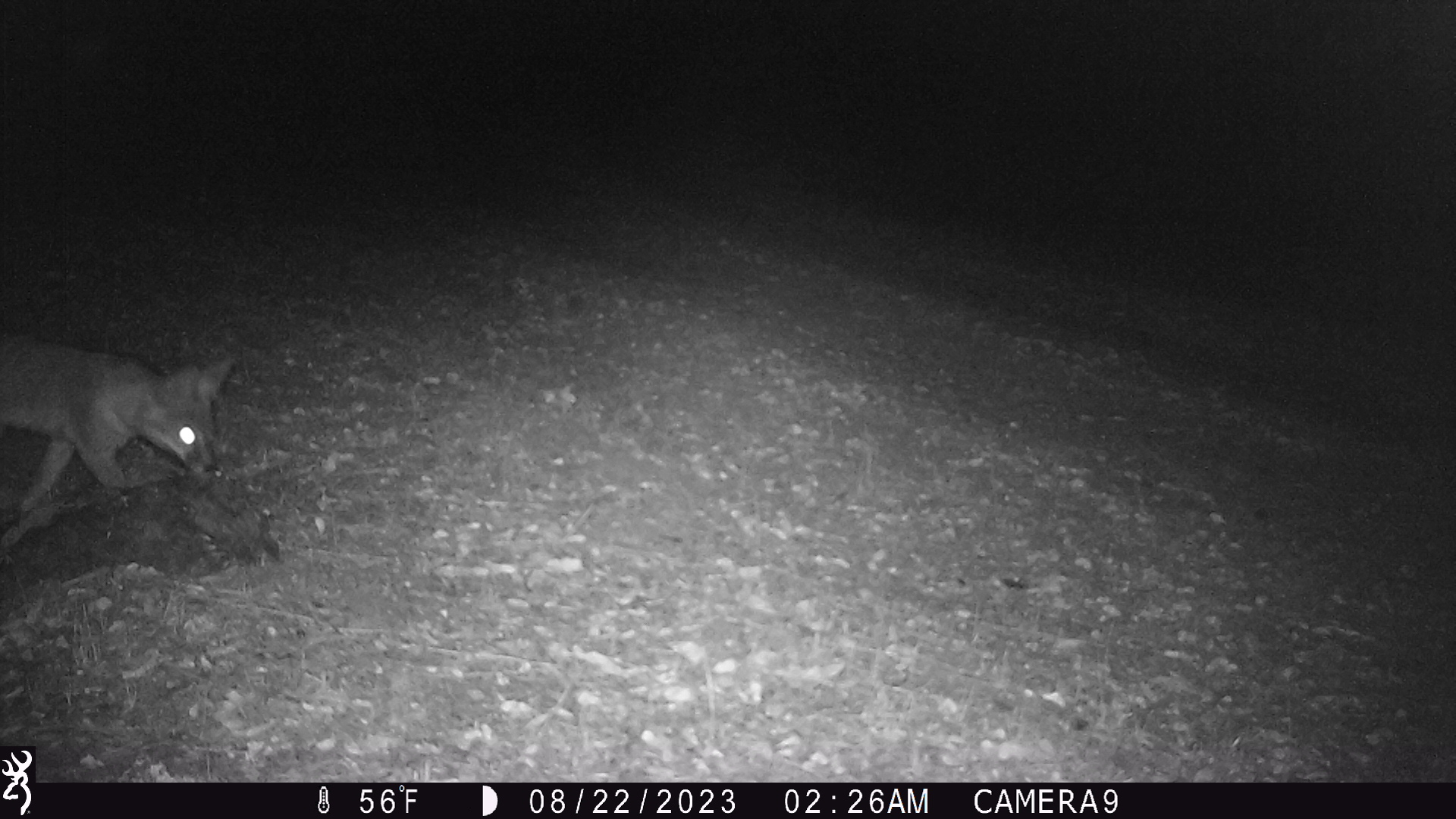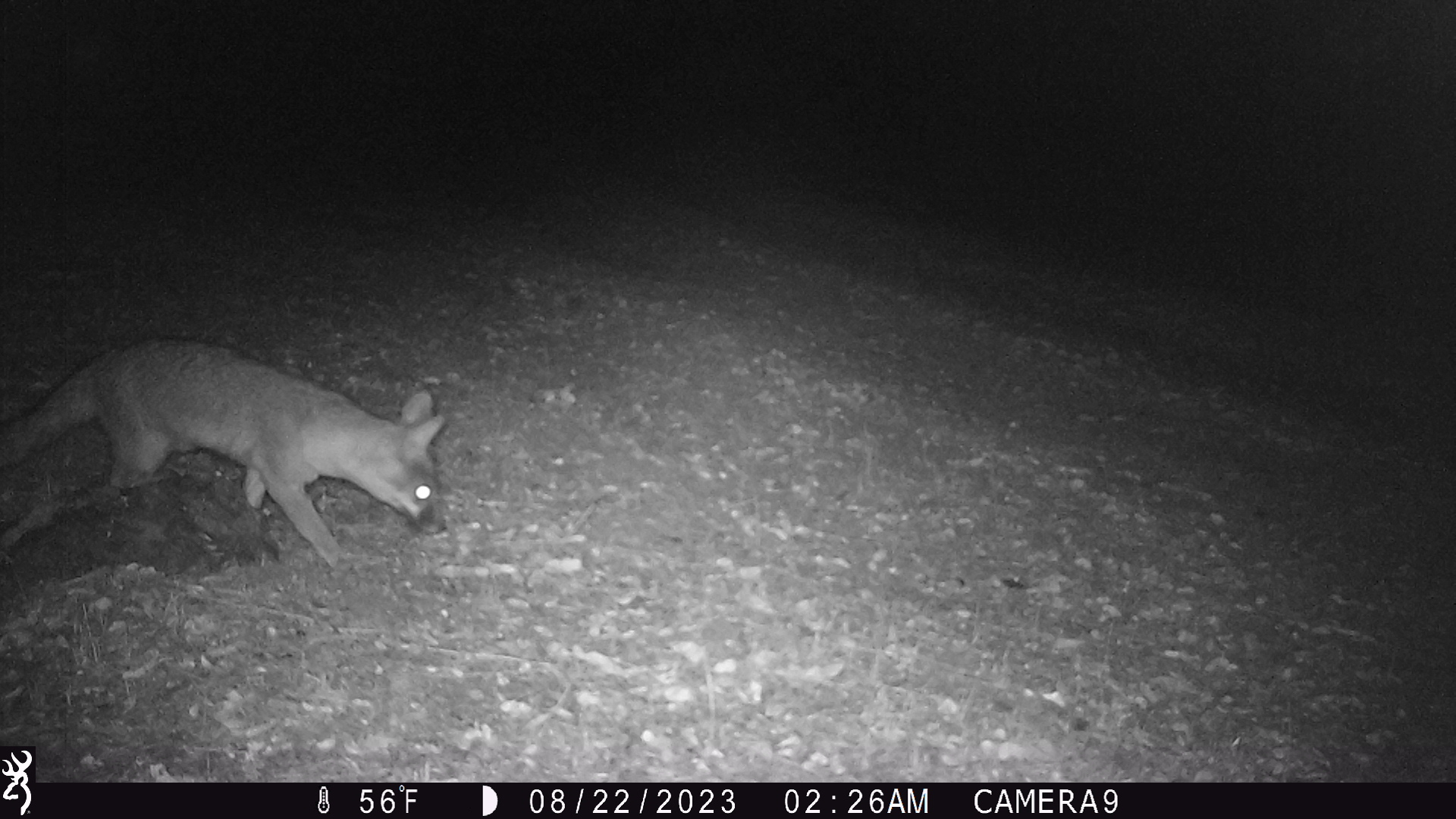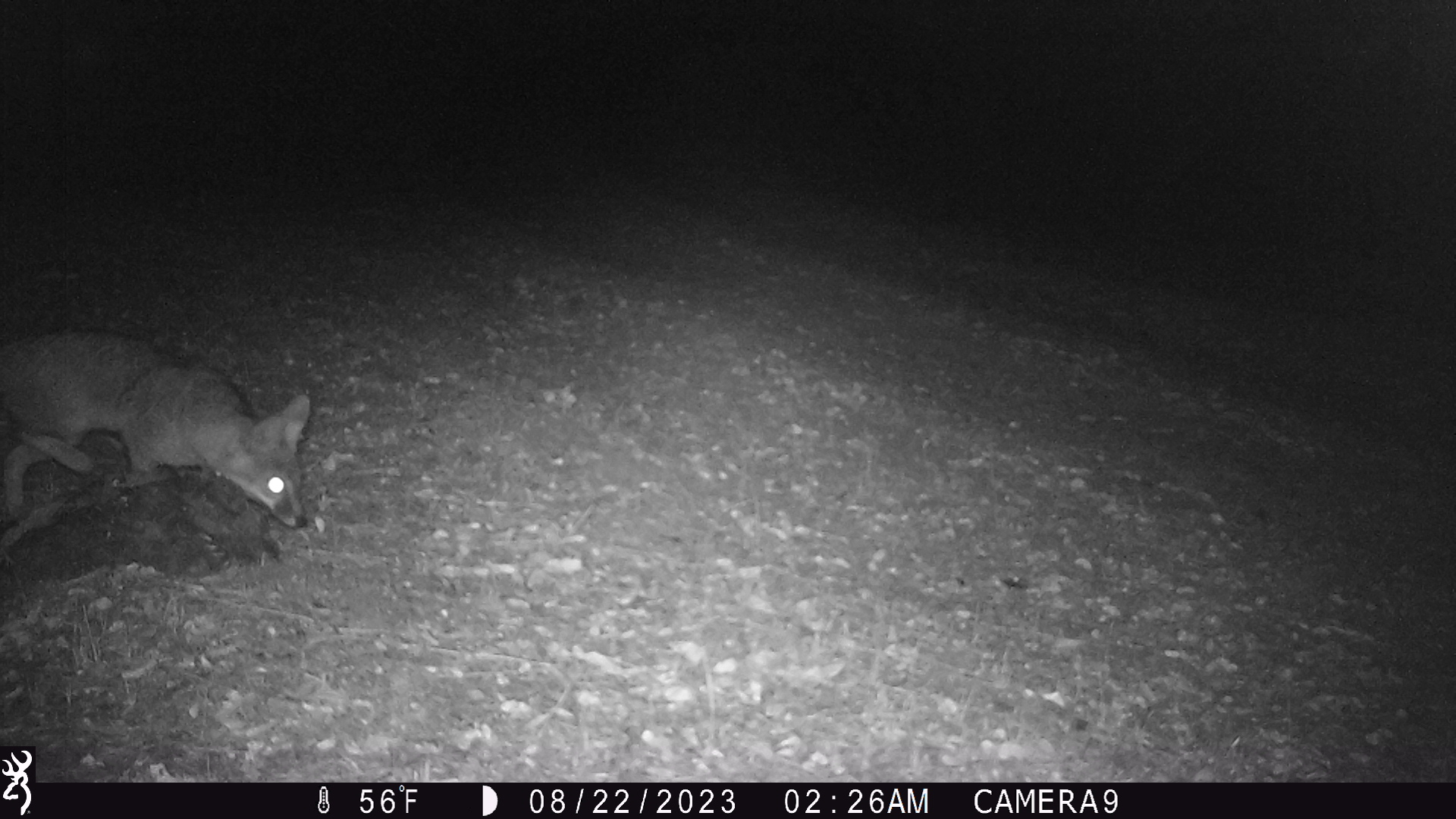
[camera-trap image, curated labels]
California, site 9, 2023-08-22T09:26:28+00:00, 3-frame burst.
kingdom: Animalia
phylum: Chordata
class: Mammalia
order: Carnivora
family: Canidae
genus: Urocyon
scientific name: Urocyon cinereoargenteus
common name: gray fox